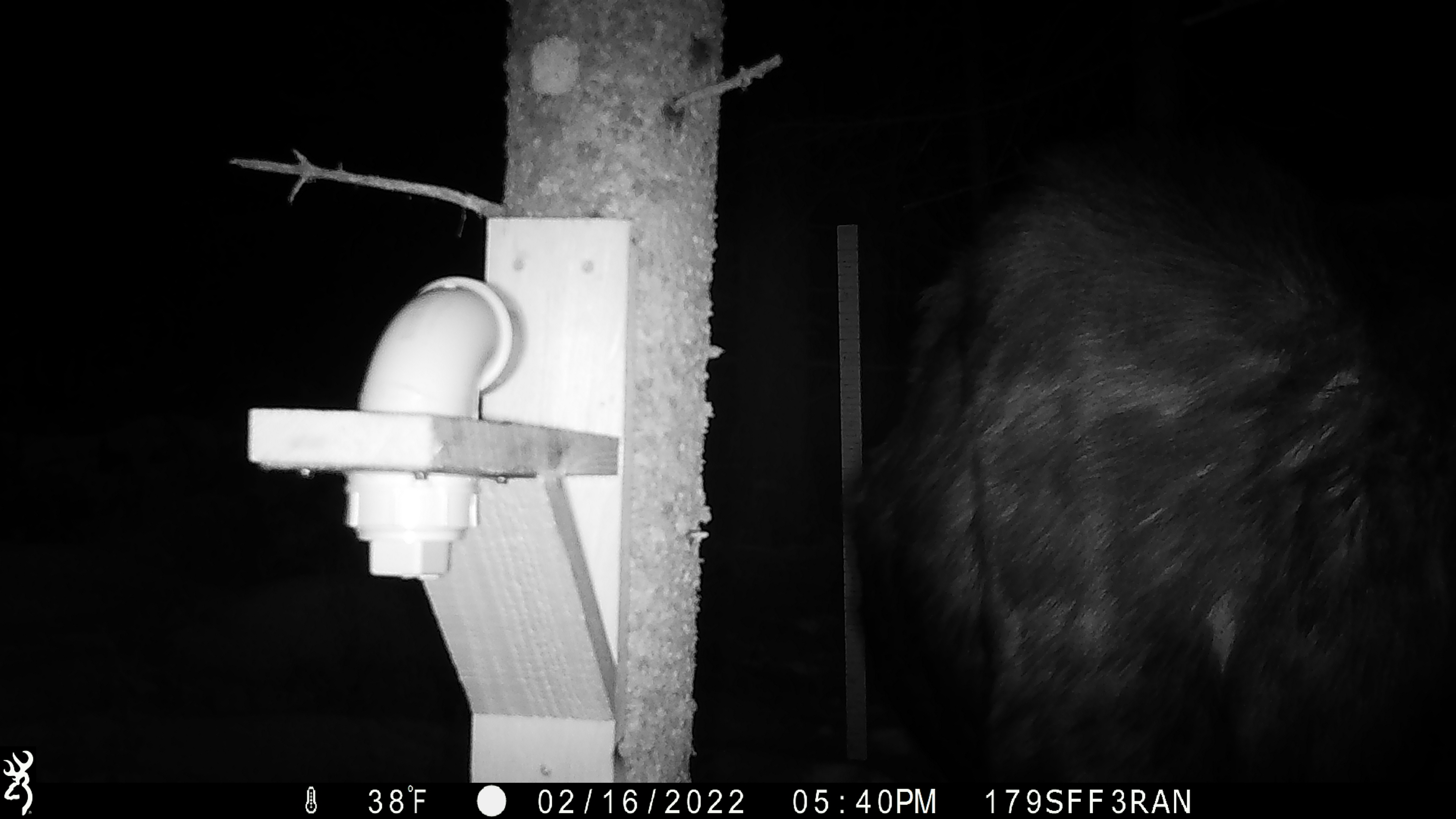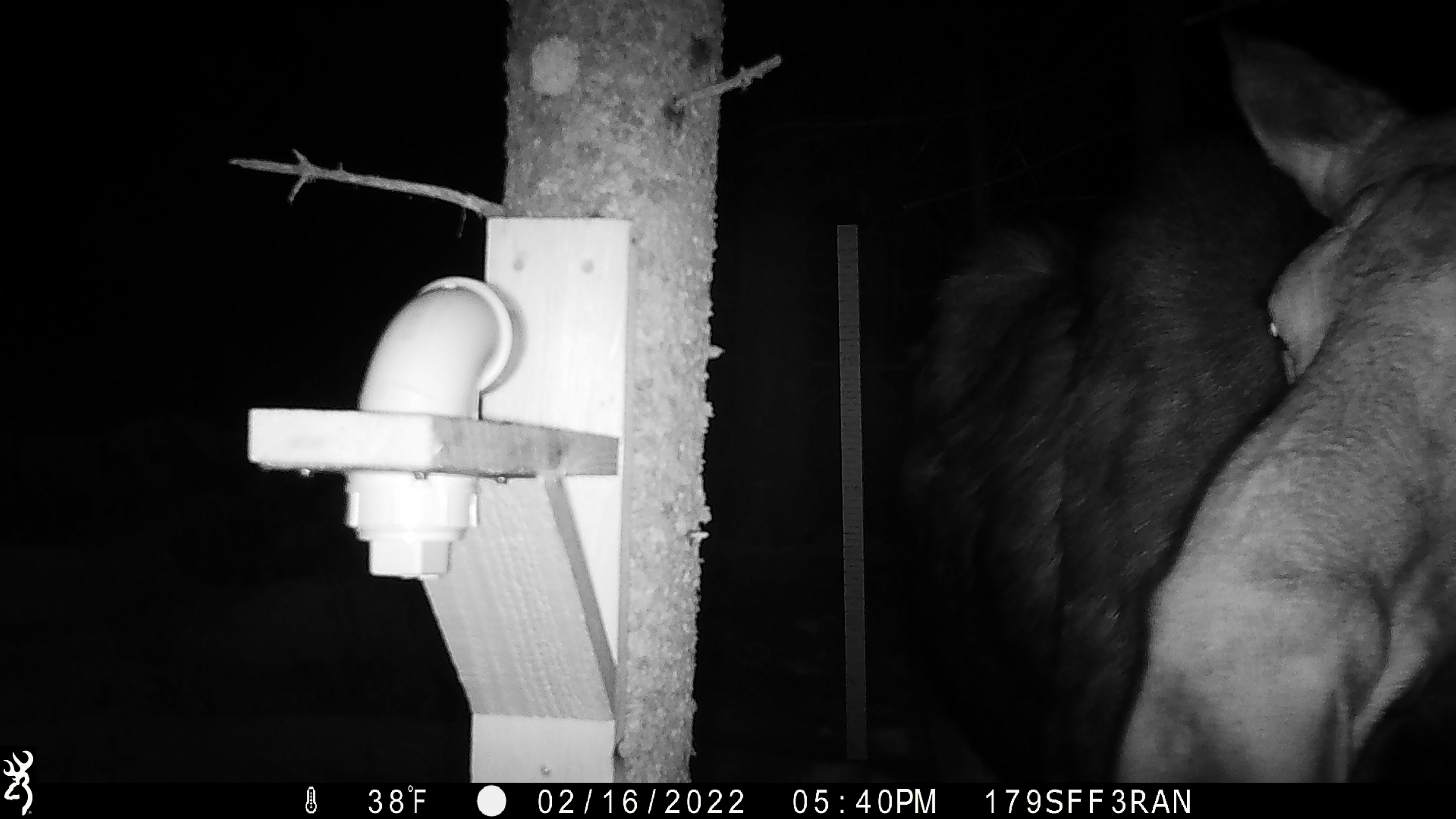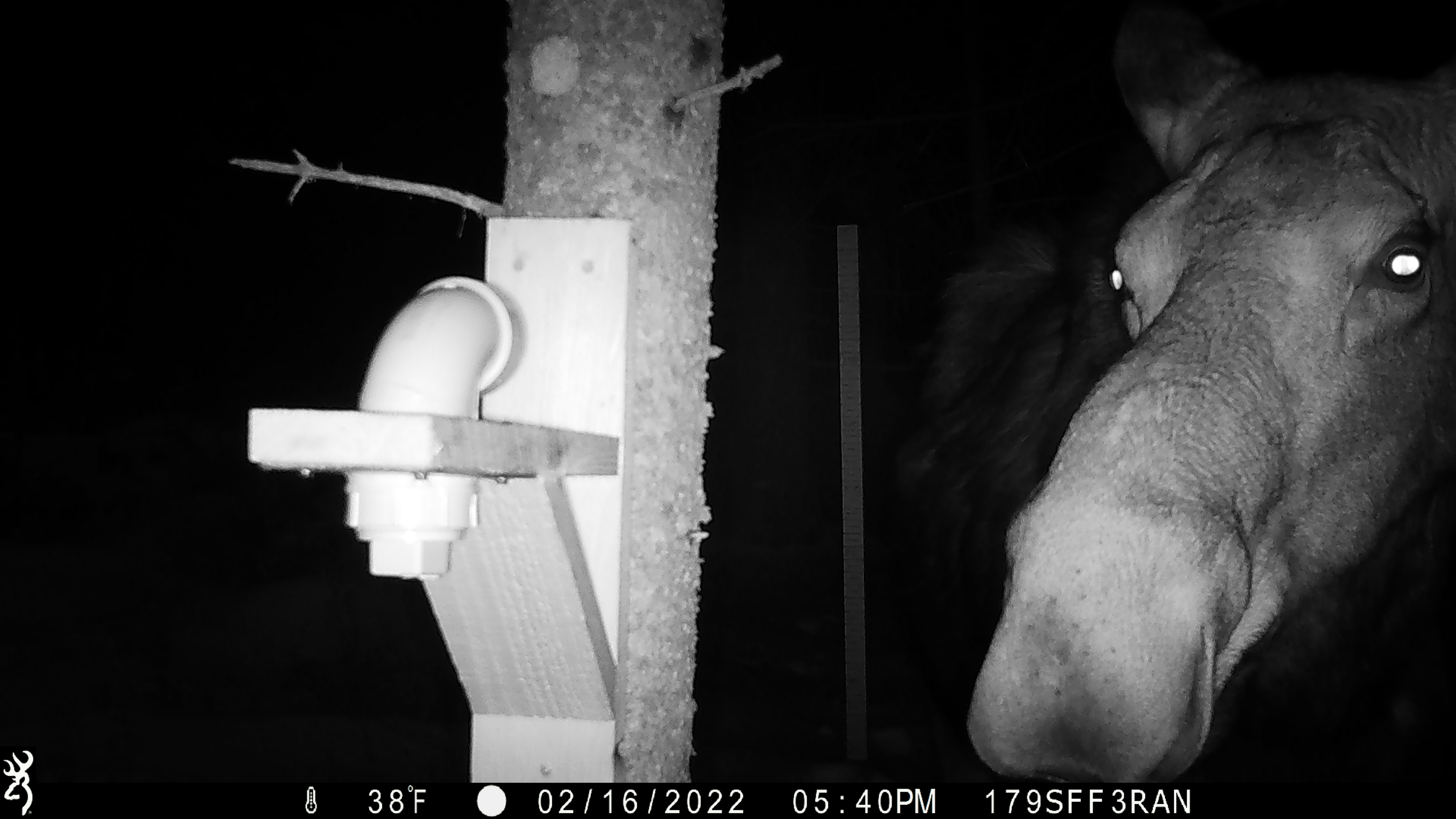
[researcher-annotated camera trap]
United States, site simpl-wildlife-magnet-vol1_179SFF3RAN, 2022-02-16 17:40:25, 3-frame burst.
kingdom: Animalia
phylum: Chordata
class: Mammalia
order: Artiodactyla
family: Cervidae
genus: Alces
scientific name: Alces alces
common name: moose